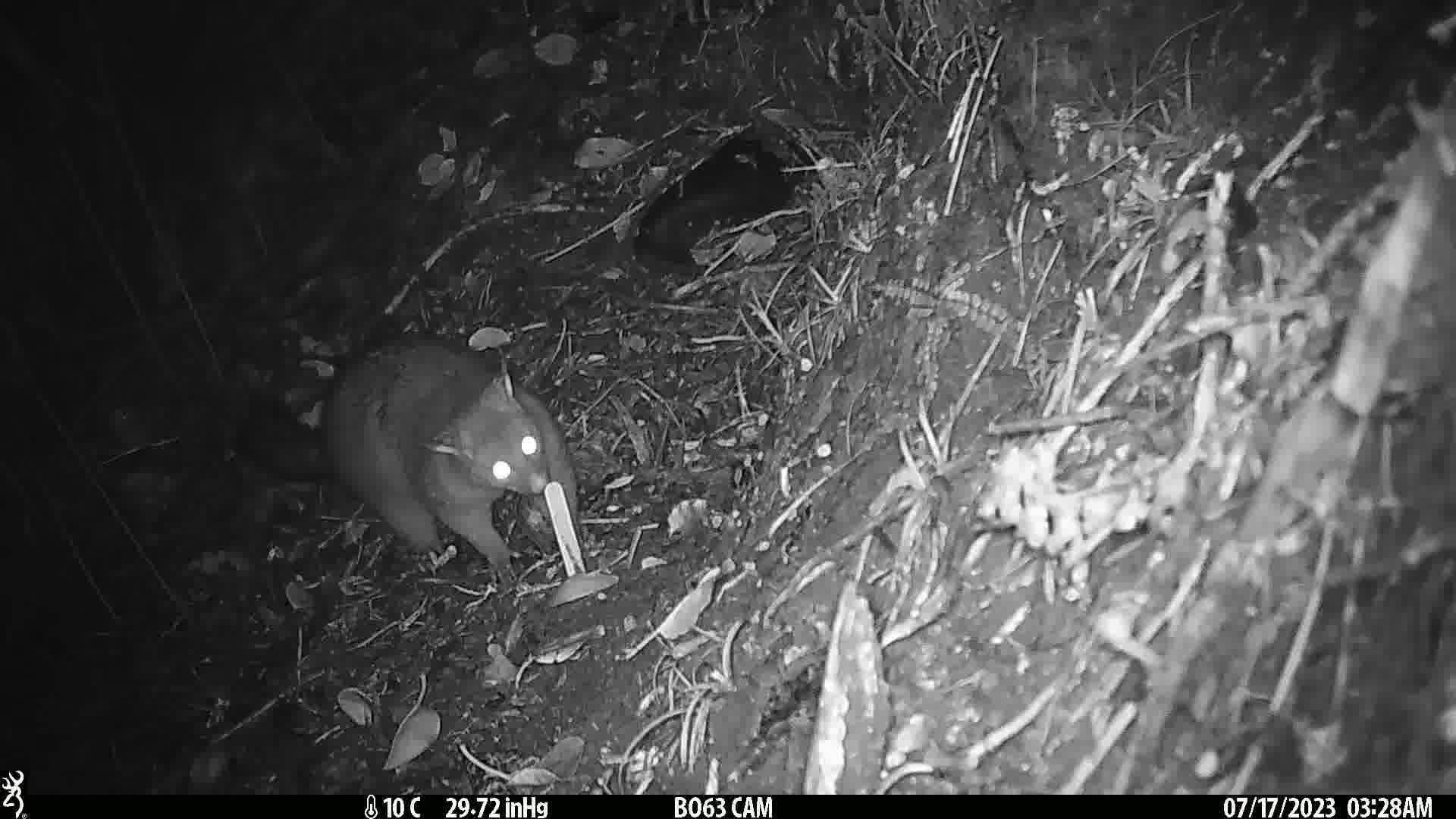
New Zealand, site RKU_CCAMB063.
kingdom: Animalia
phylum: Chordata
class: Mammalia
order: Diprotodontia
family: Phalangeridae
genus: Trichosurus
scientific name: Trichosurus vulpecula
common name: common brushtail possum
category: possum